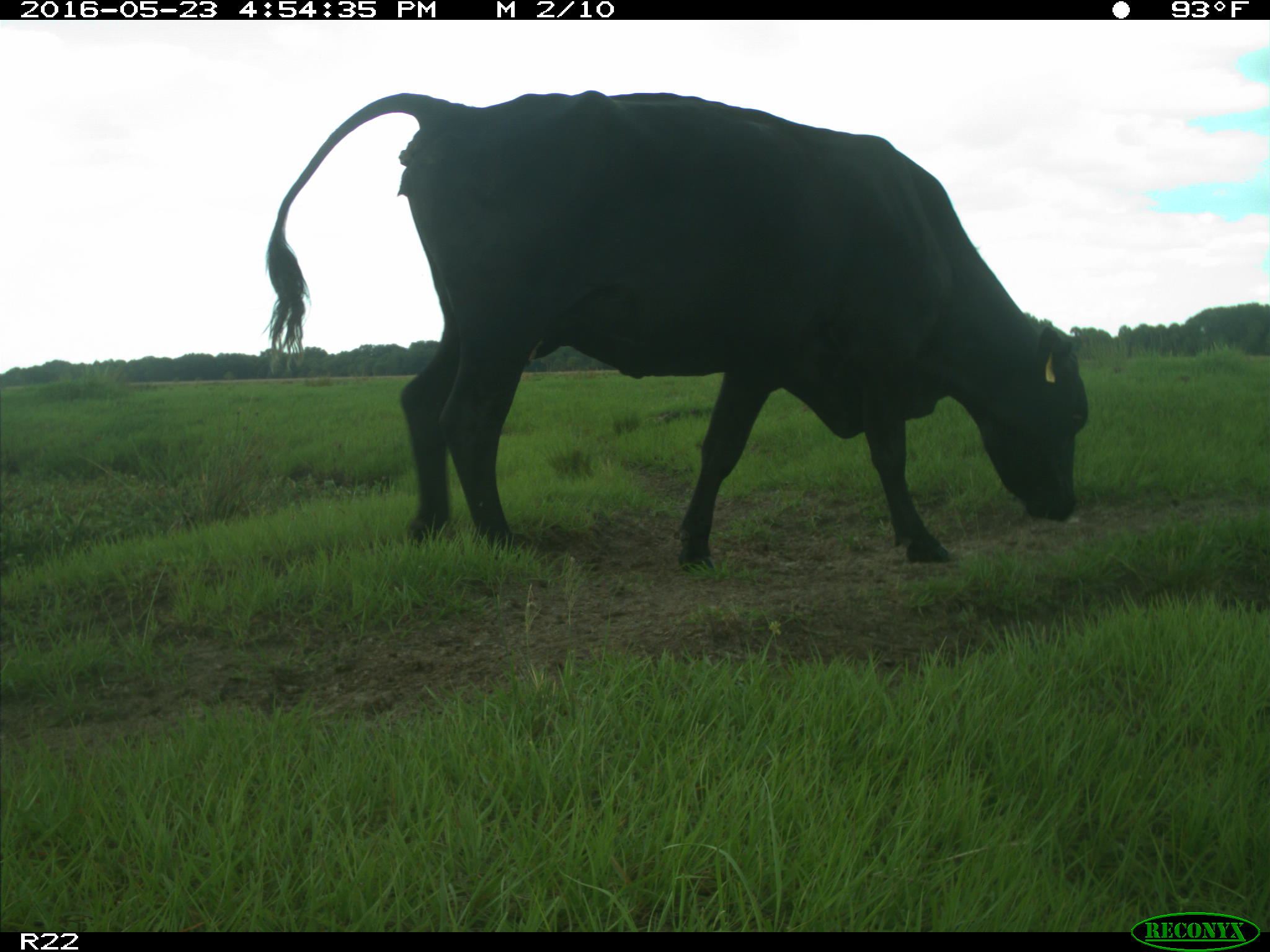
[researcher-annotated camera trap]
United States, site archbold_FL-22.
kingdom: Animalia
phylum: Chordata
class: Mammalia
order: Artiodactyla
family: Bovidae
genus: Bos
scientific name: Bos taurus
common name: domestic cow